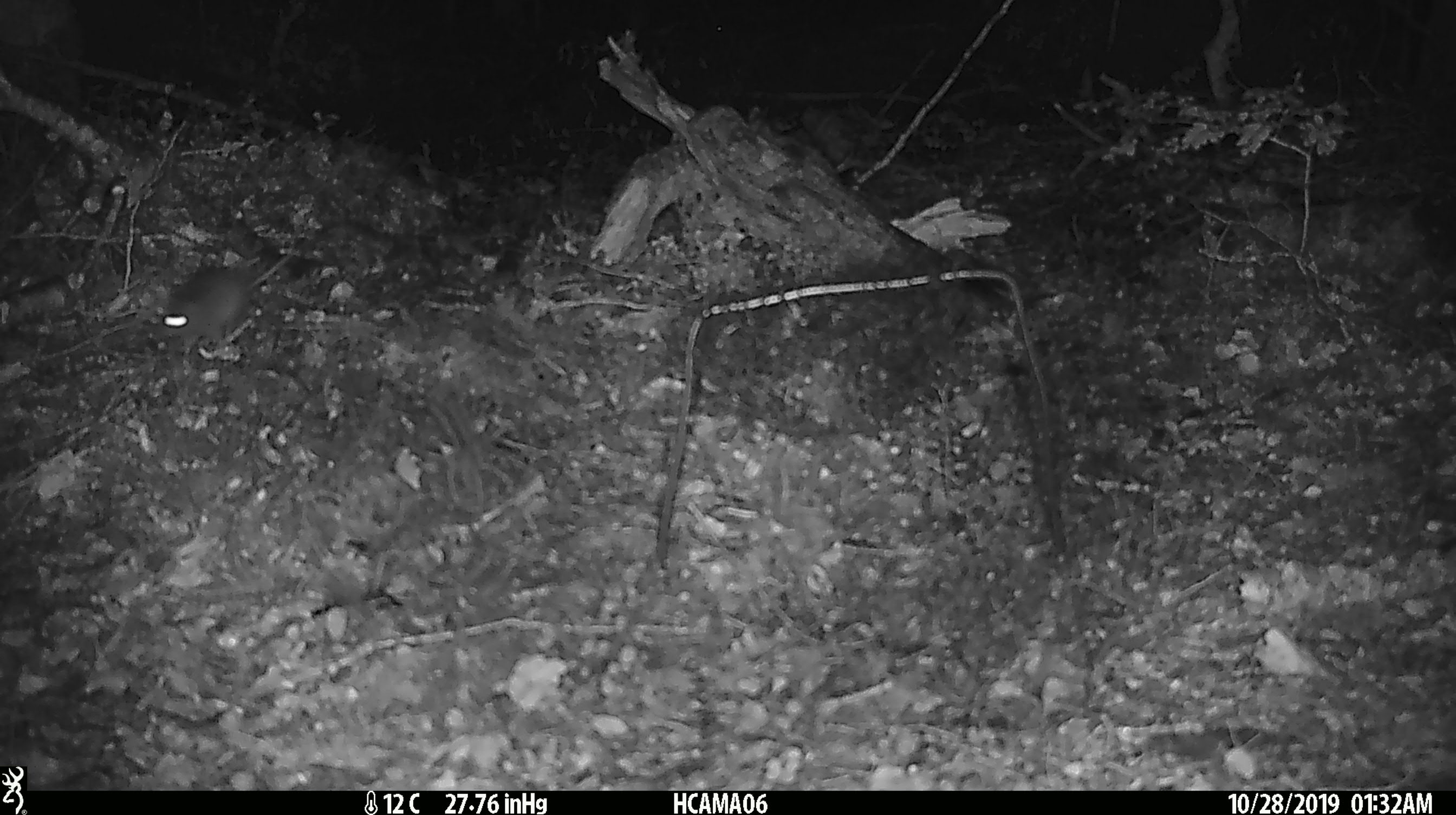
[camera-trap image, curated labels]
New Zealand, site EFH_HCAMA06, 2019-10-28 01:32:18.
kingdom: Animalia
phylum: Chordata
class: Mammalia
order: Rodentia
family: Muridae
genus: Mus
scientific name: Mus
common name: mouse